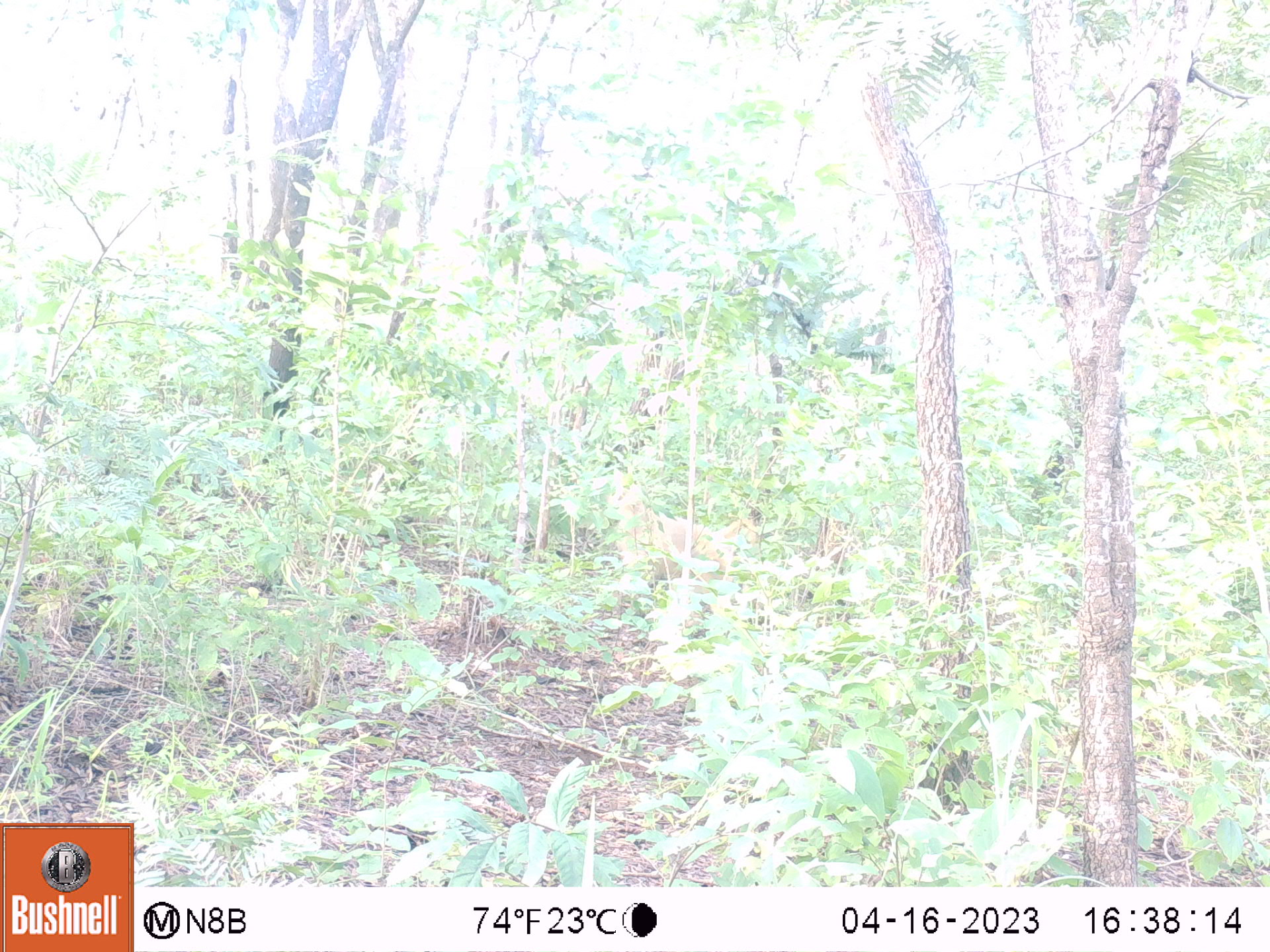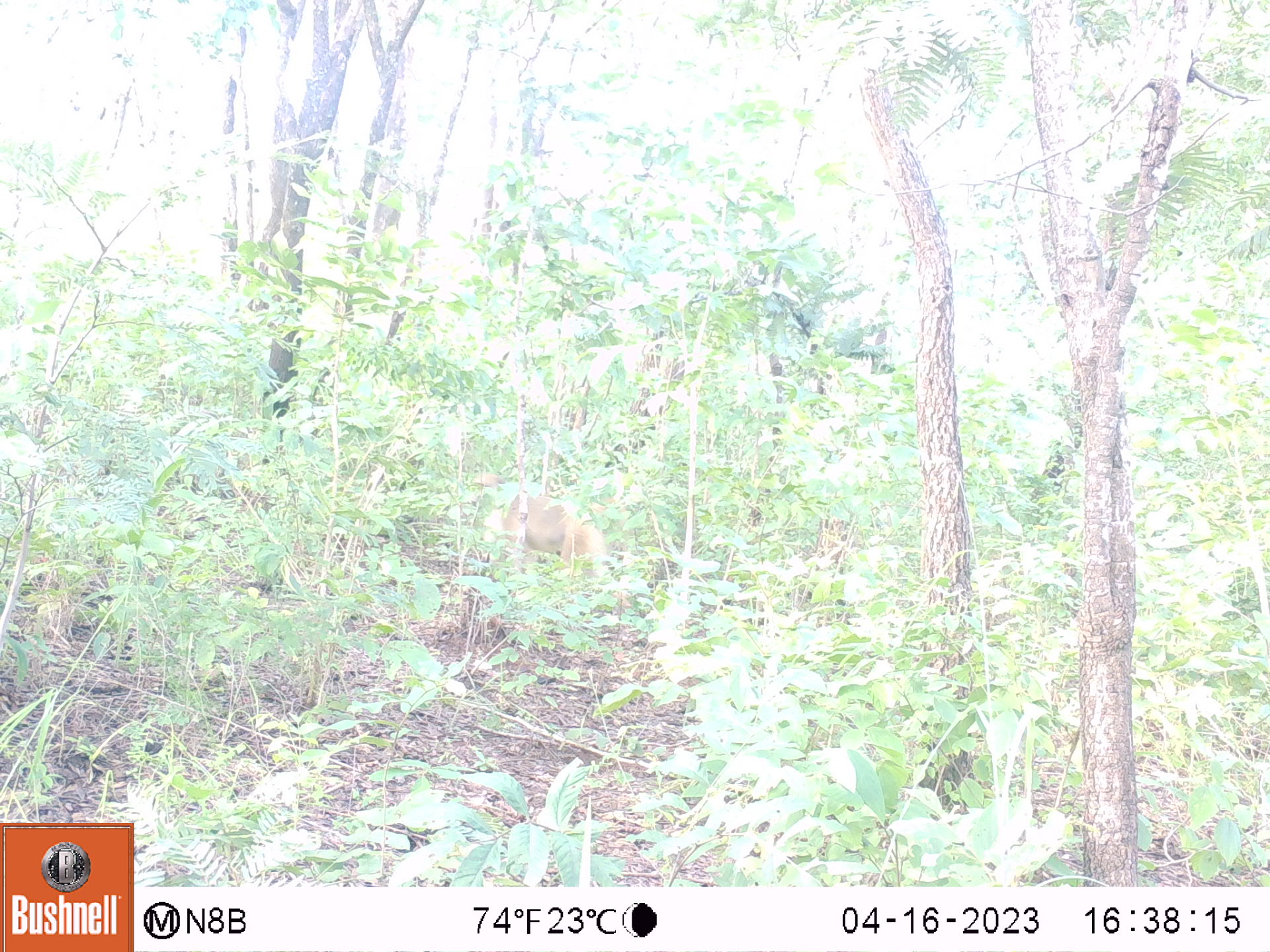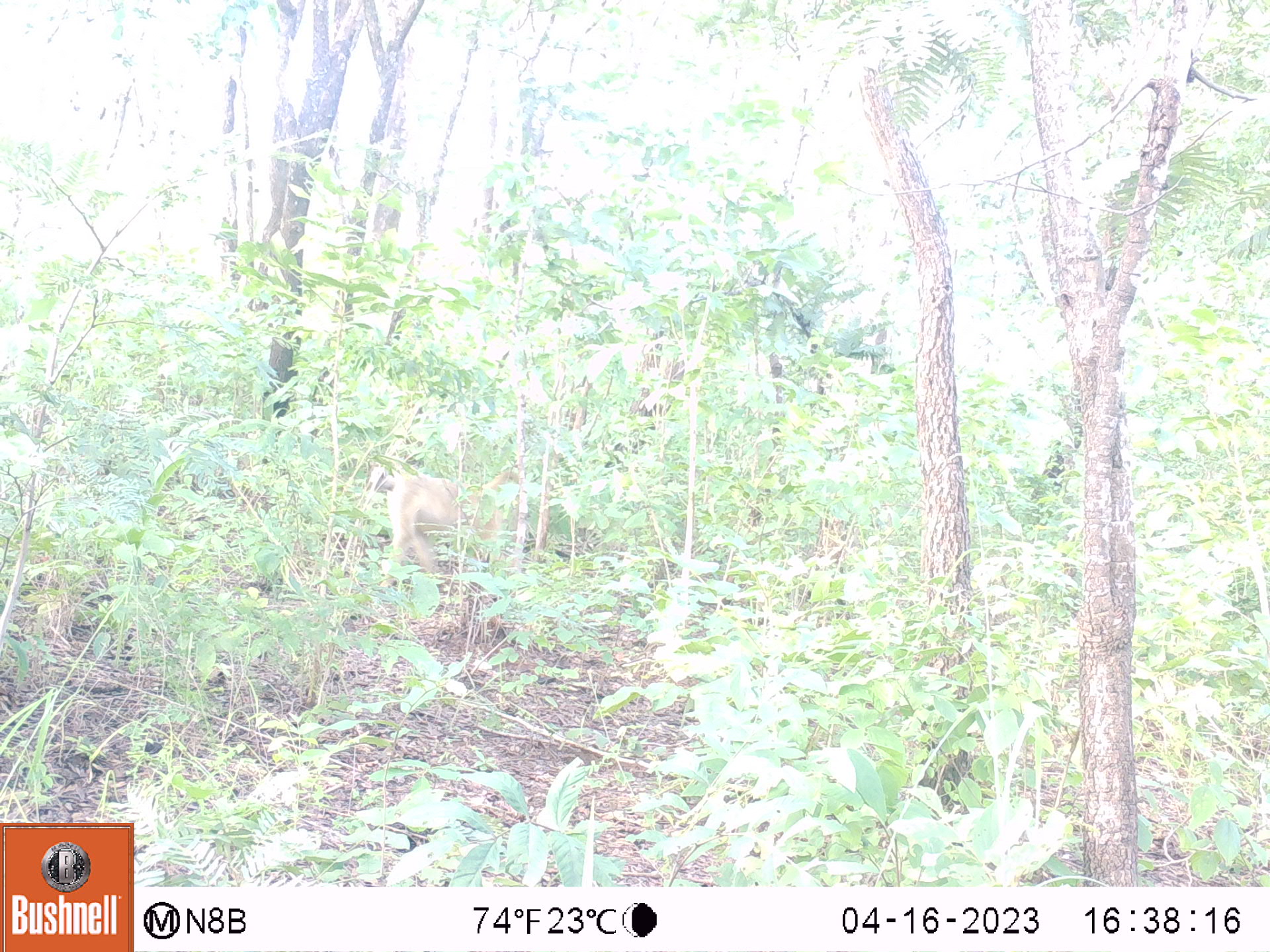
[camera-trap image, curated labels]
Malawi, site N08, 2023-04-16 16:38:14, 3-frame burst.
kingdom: Animalia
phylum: Chordata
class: Mammalia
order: Primates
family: Cercopithecidae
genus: Papio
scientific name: Papio cynocephalus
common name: yellow baboon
Yellow baboon (Papio cynocephalus), count 1.